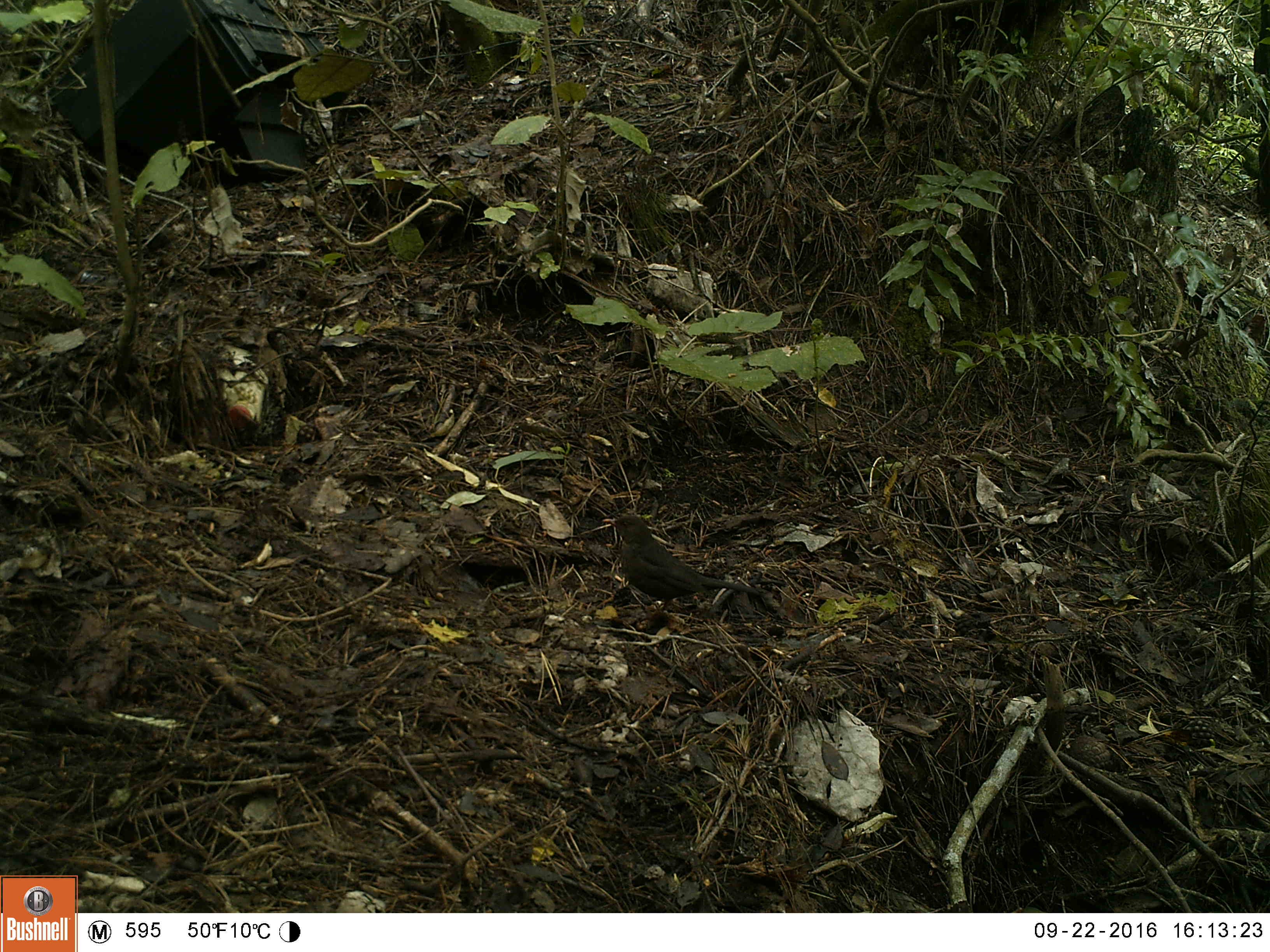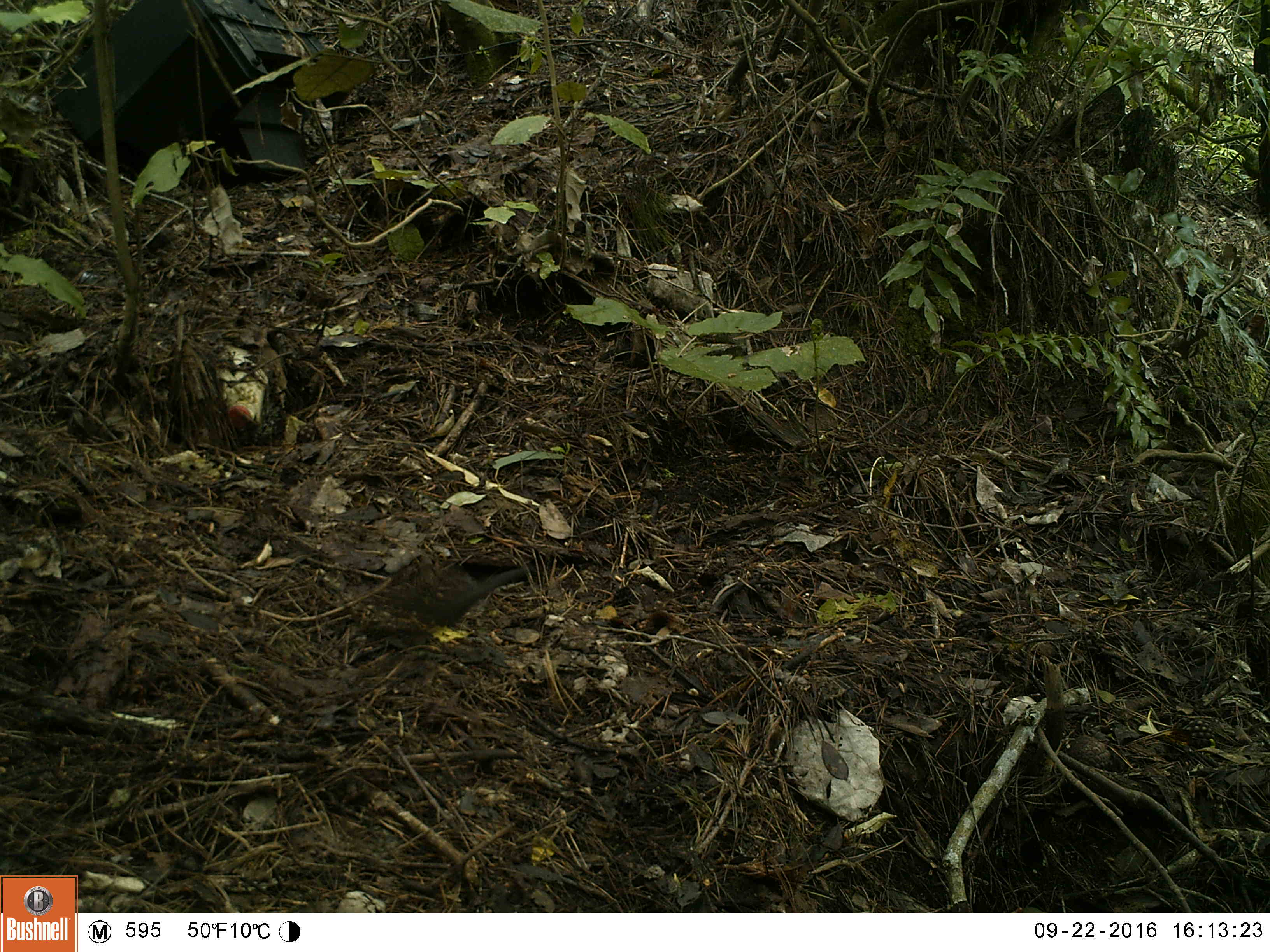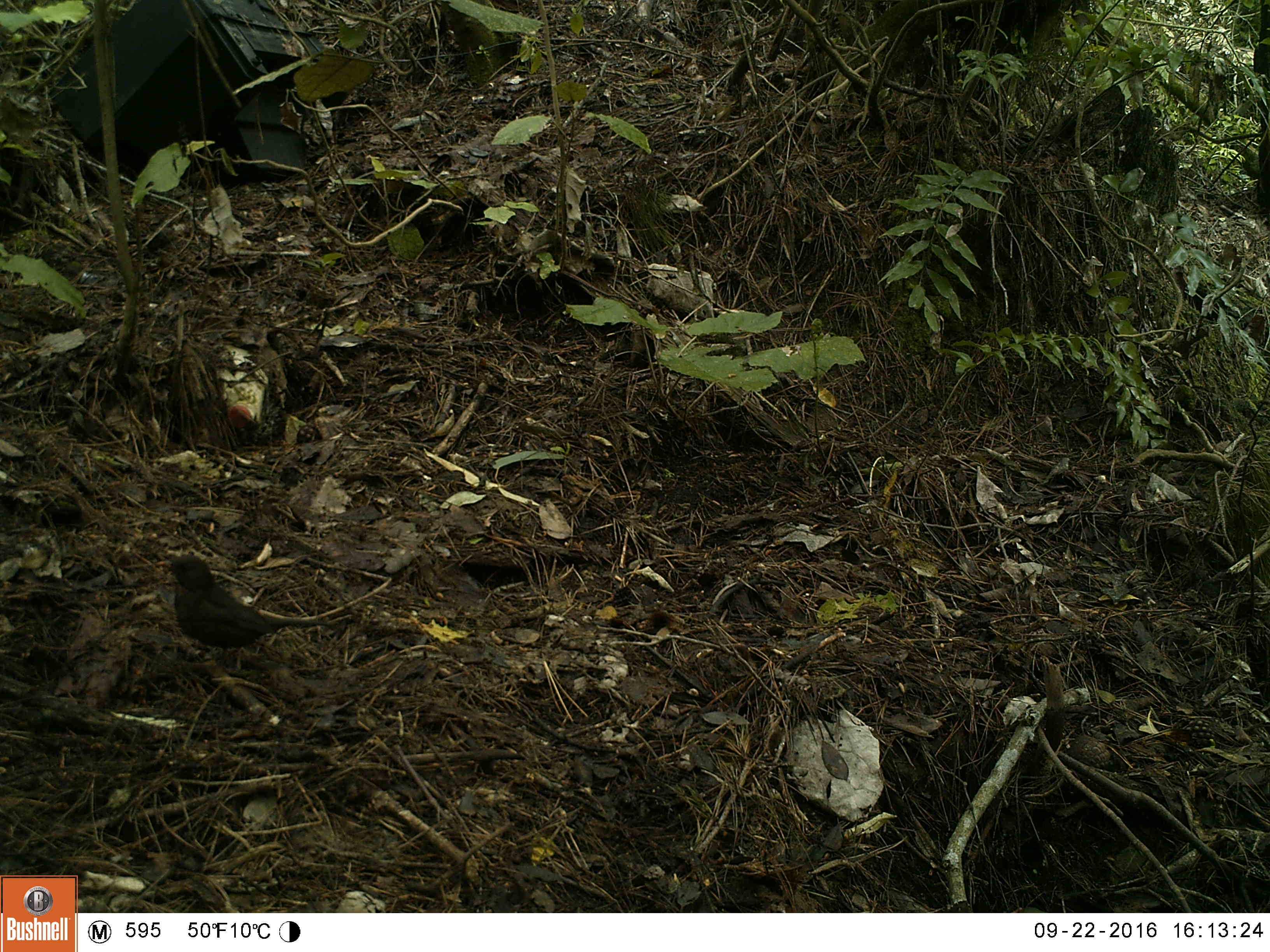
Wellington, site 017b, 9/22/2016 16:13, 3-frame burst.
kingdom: Animalia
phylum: Chordata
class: Aves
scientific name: Aves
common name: bird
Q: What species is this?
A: Bird (Aves).